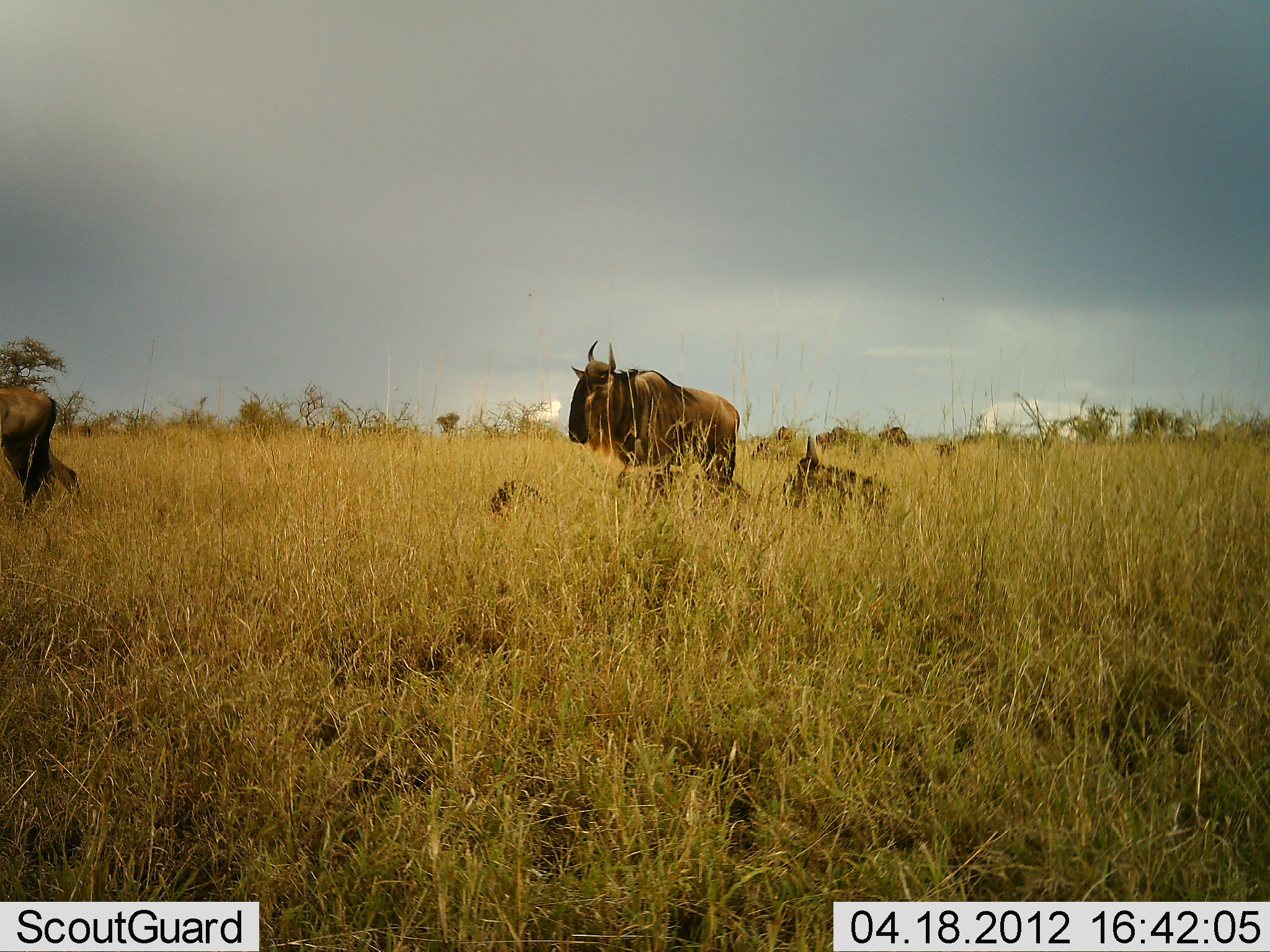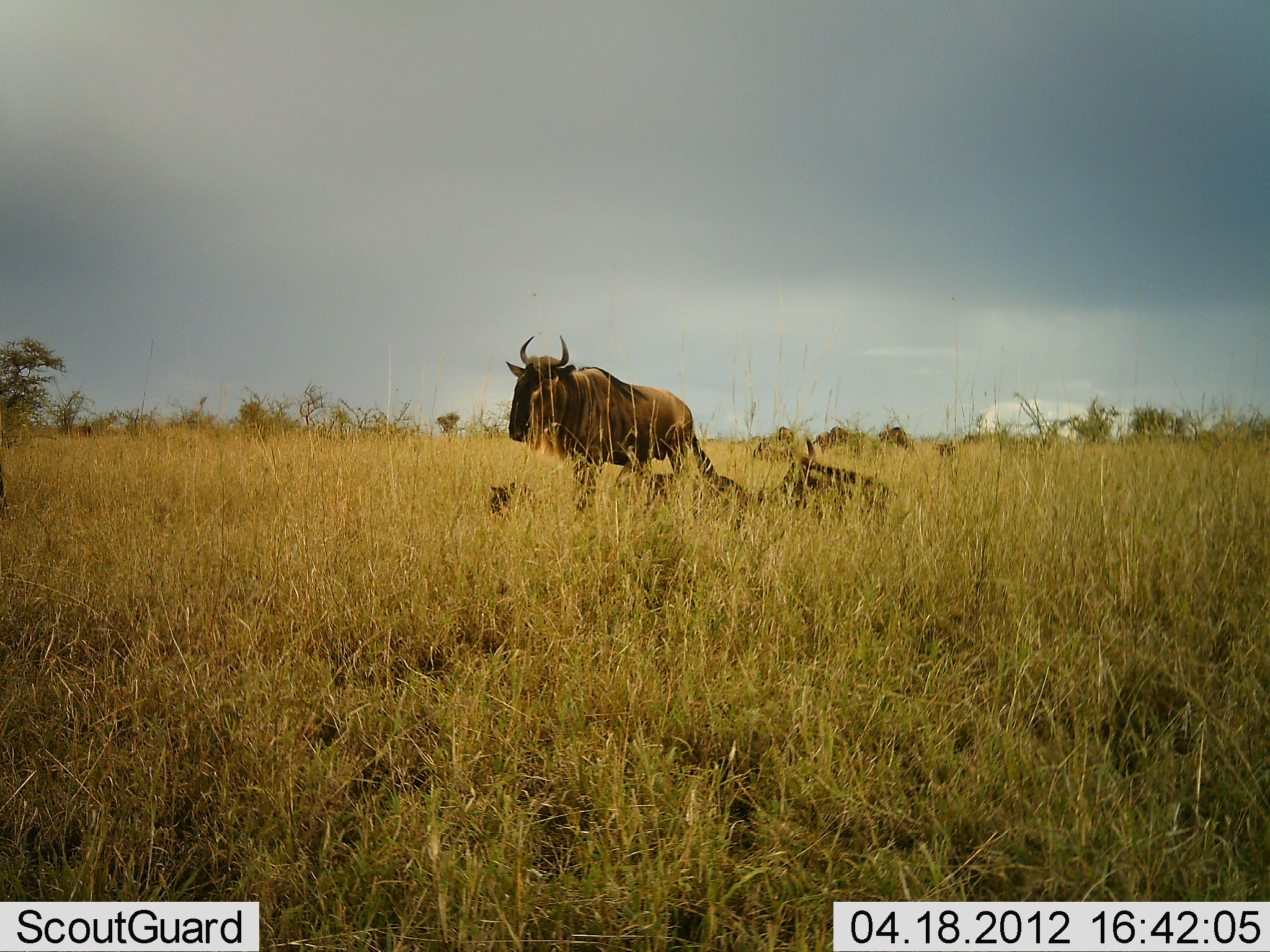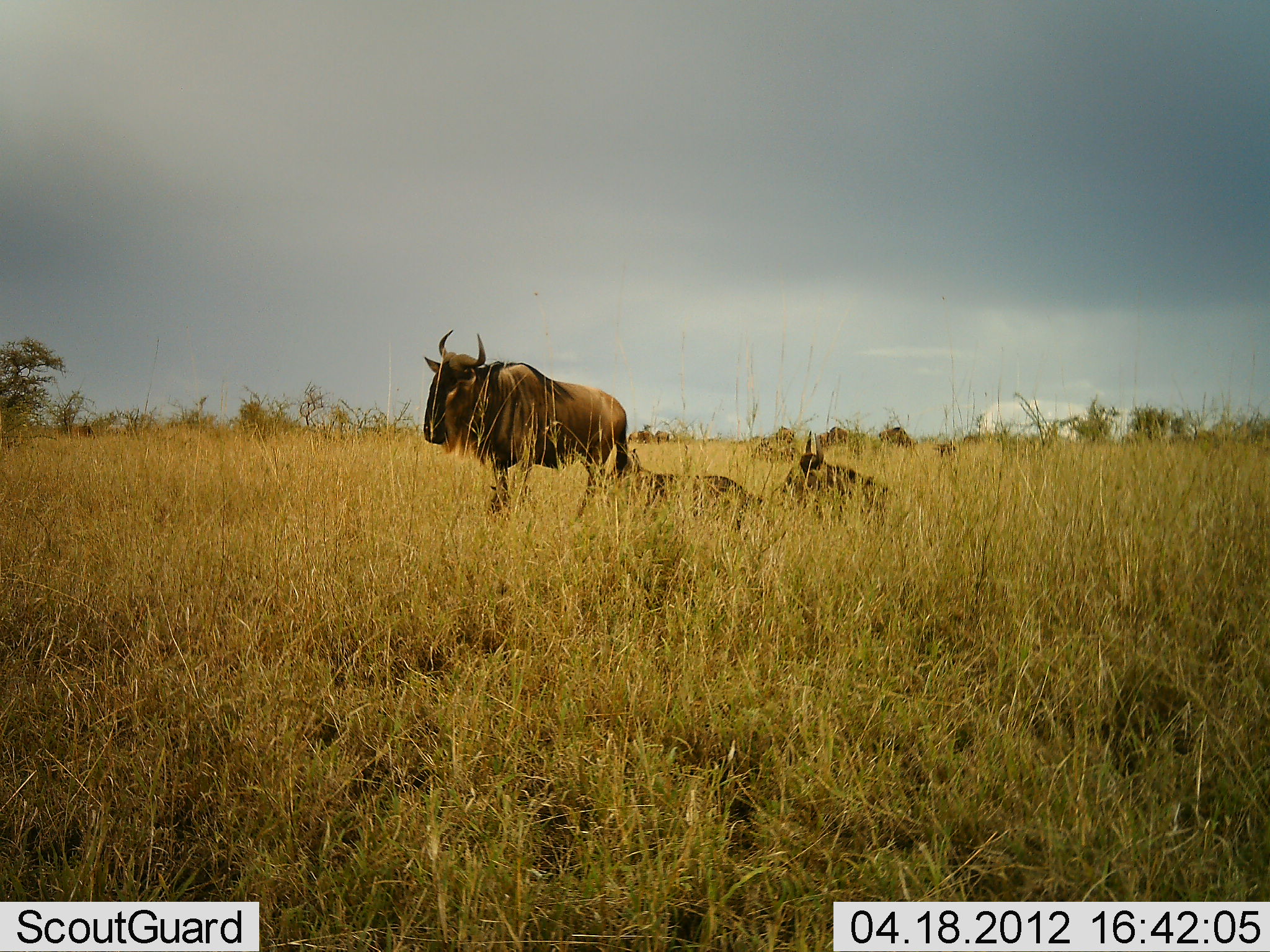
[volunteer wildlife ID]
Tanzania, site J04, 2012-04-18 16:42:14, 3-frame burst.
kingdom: Animalia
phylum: Chordata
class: Mammalia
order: Artiodactyla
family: Bovidae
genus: Connochaetes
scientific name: Connochaetes taurinus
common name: blue wildebeest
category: wildebeest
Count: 4.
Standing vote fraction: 35%.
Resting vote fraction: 88%.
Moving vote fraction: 53%.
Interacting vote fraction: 0%.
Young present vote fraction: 35%.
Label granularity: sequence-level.